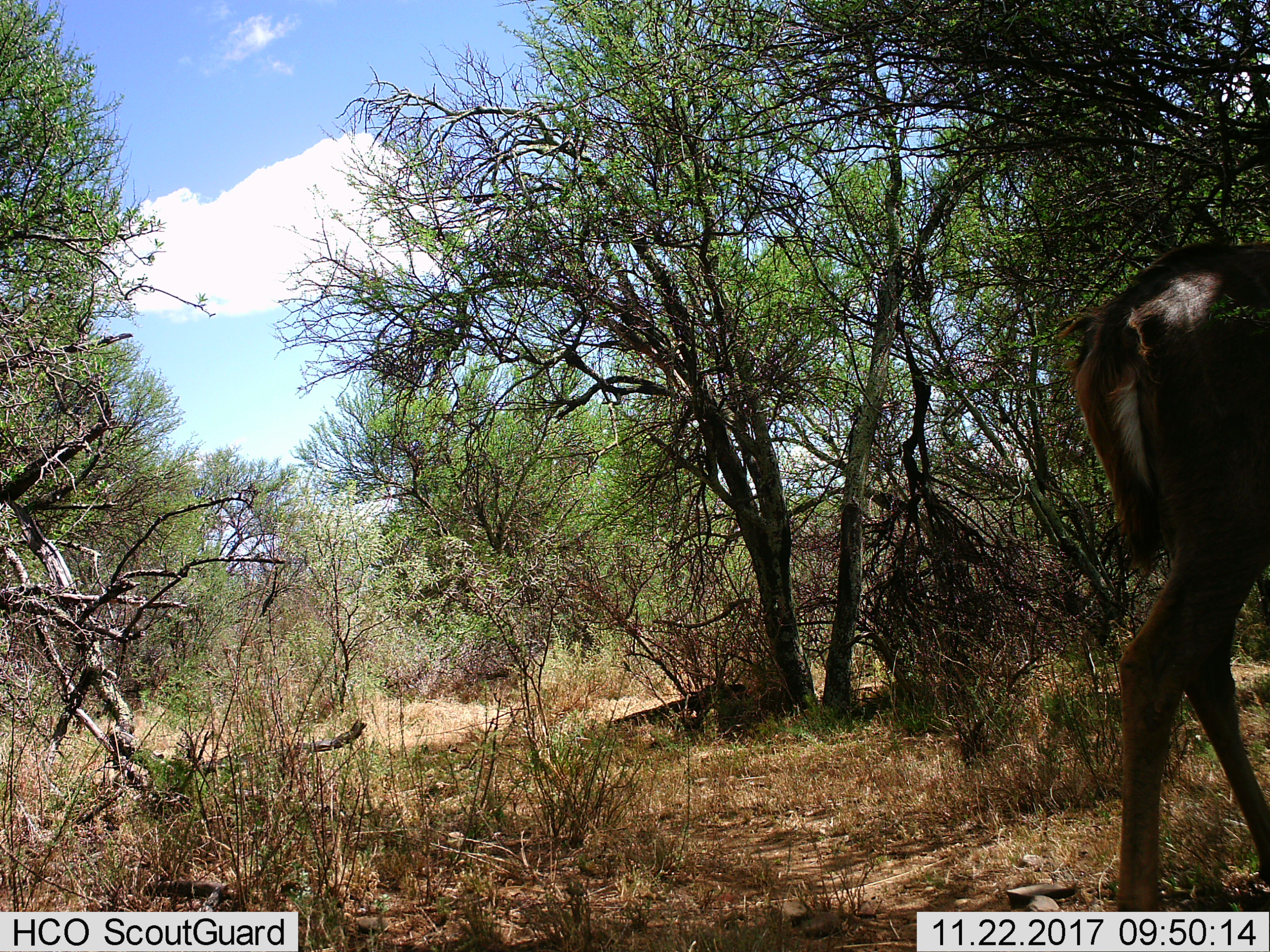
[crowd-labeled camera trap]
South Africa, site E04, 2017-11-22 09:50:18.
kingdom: Animalia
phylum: Chordata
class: Mammalia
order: Artiodactyla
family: Bovidae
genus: Redunca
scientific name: Redunca fulvorufula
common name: mountain reedbuck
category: reedbuckmountain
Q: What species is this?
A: Reedbuckmountain (mountain reedbuck) (Redunca fulvorufula).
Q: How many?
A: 1.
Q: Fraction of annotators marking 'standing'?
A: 0%.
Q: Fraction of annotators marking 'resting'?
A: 0%.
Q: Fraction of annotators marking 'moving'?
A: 100%.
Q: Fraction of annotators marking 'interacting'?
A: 0%.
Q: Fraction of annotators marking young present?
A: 0%.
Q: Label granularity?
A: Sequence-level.